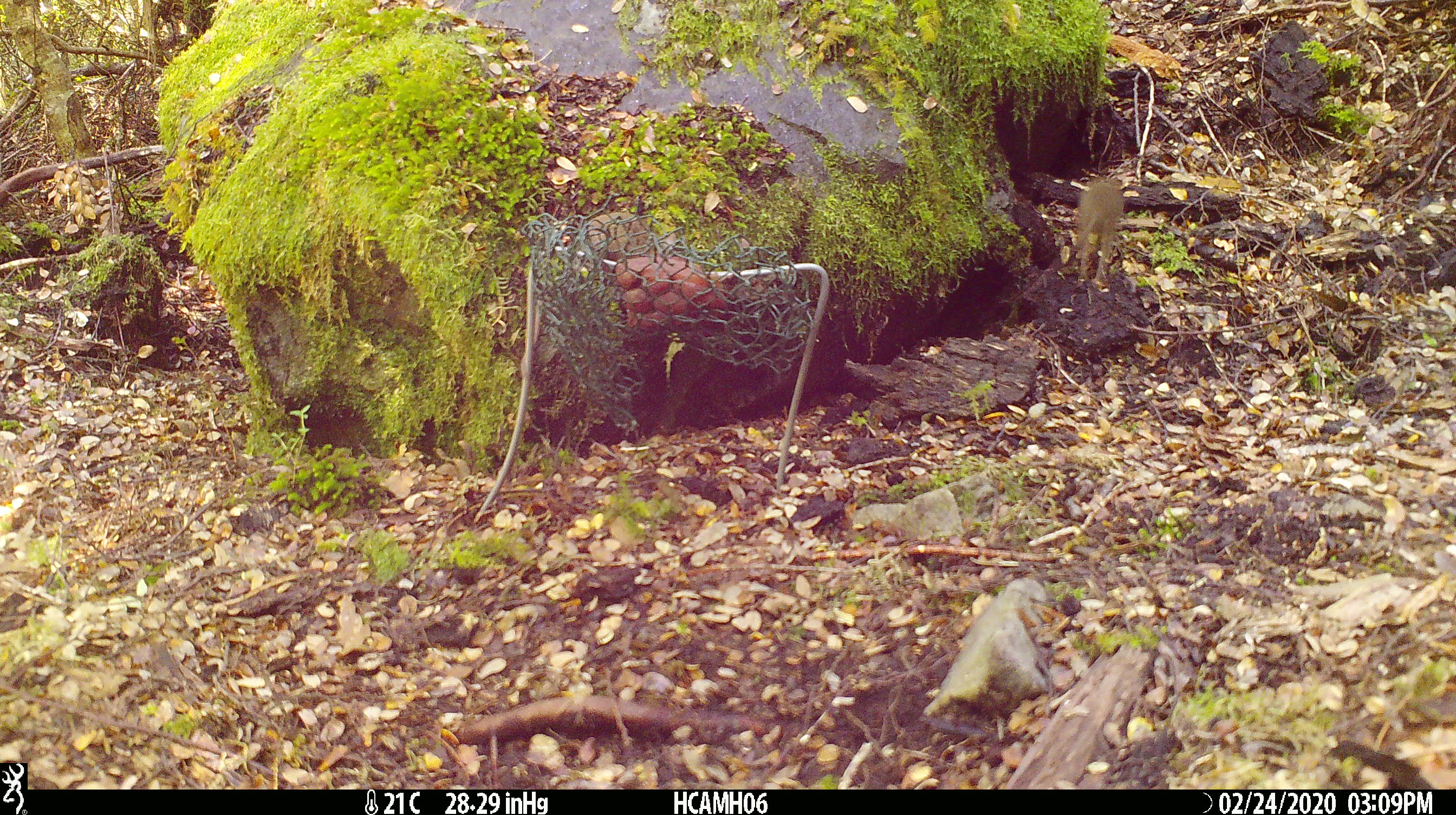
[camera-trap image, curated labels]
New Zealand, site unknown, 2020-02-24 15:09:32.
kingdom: Animalia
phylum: Chordata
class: Mammalia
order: Rodentia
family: Muridae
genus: Mus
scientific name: Mus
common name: mouse